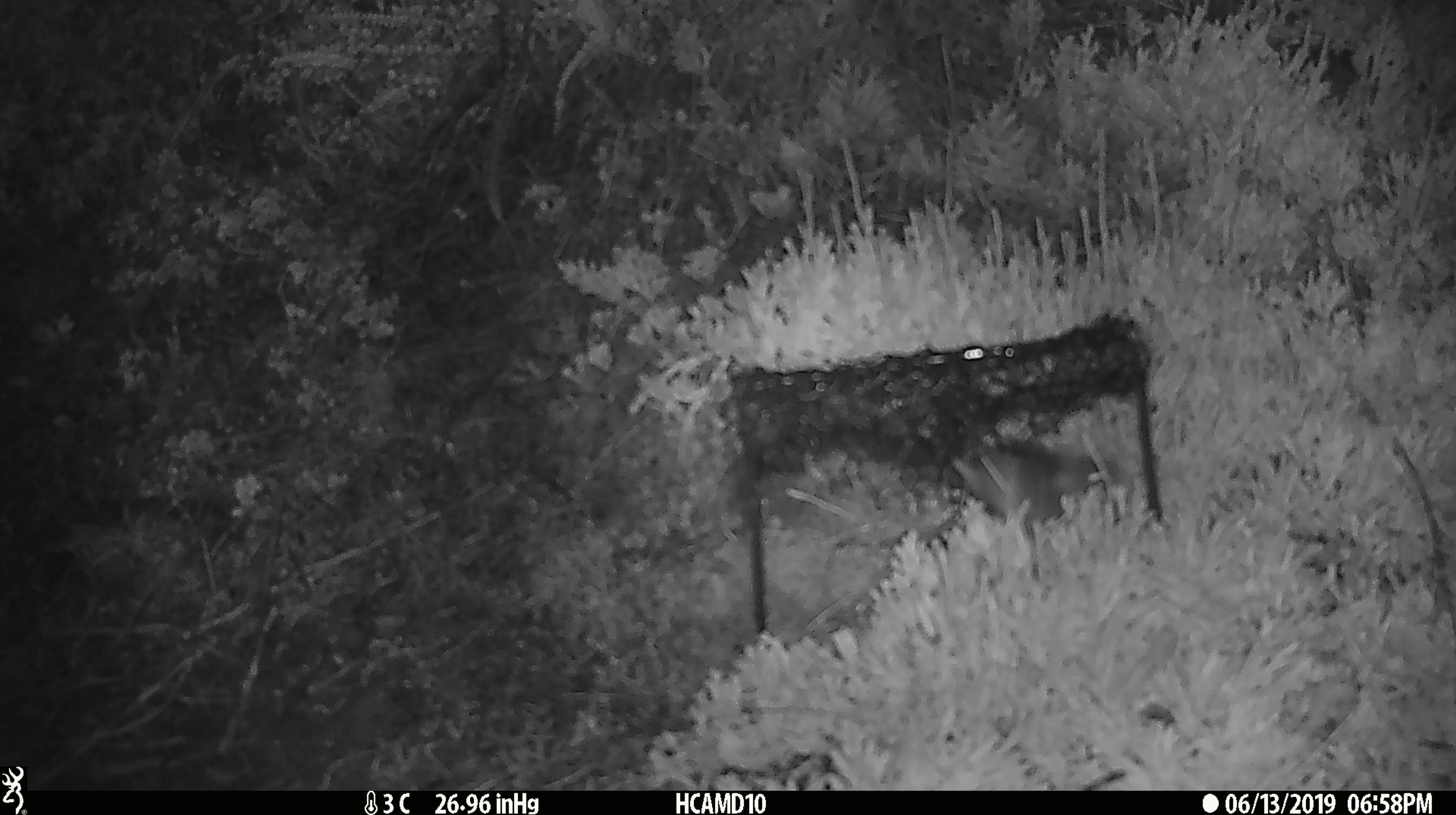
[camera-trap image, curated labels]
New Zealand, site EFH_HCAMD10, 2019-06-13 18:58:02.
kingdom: Animalia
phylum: Chordata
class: Mammalia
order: Rodentia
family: Muridae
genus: Mus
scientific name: Mus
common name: mouse